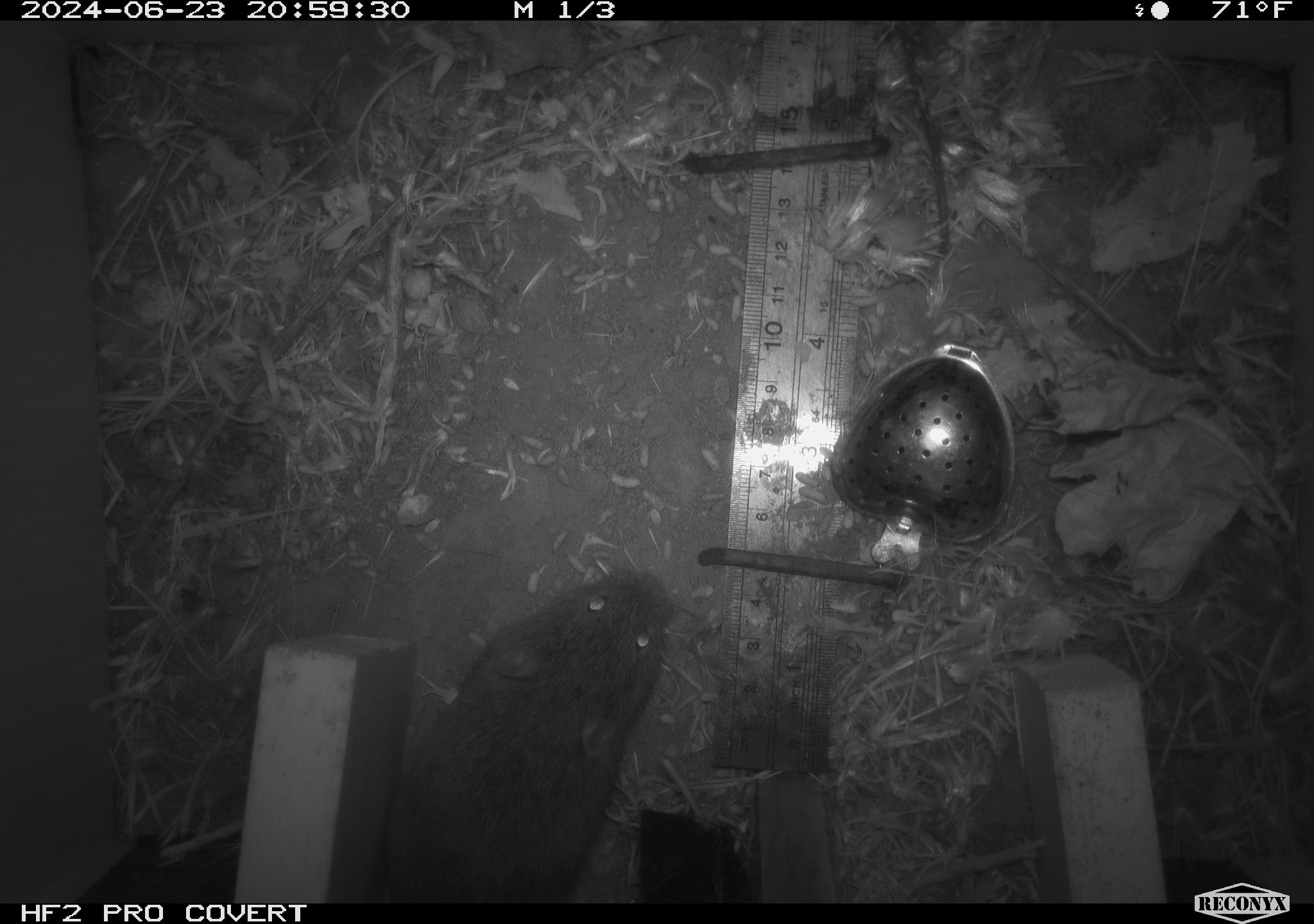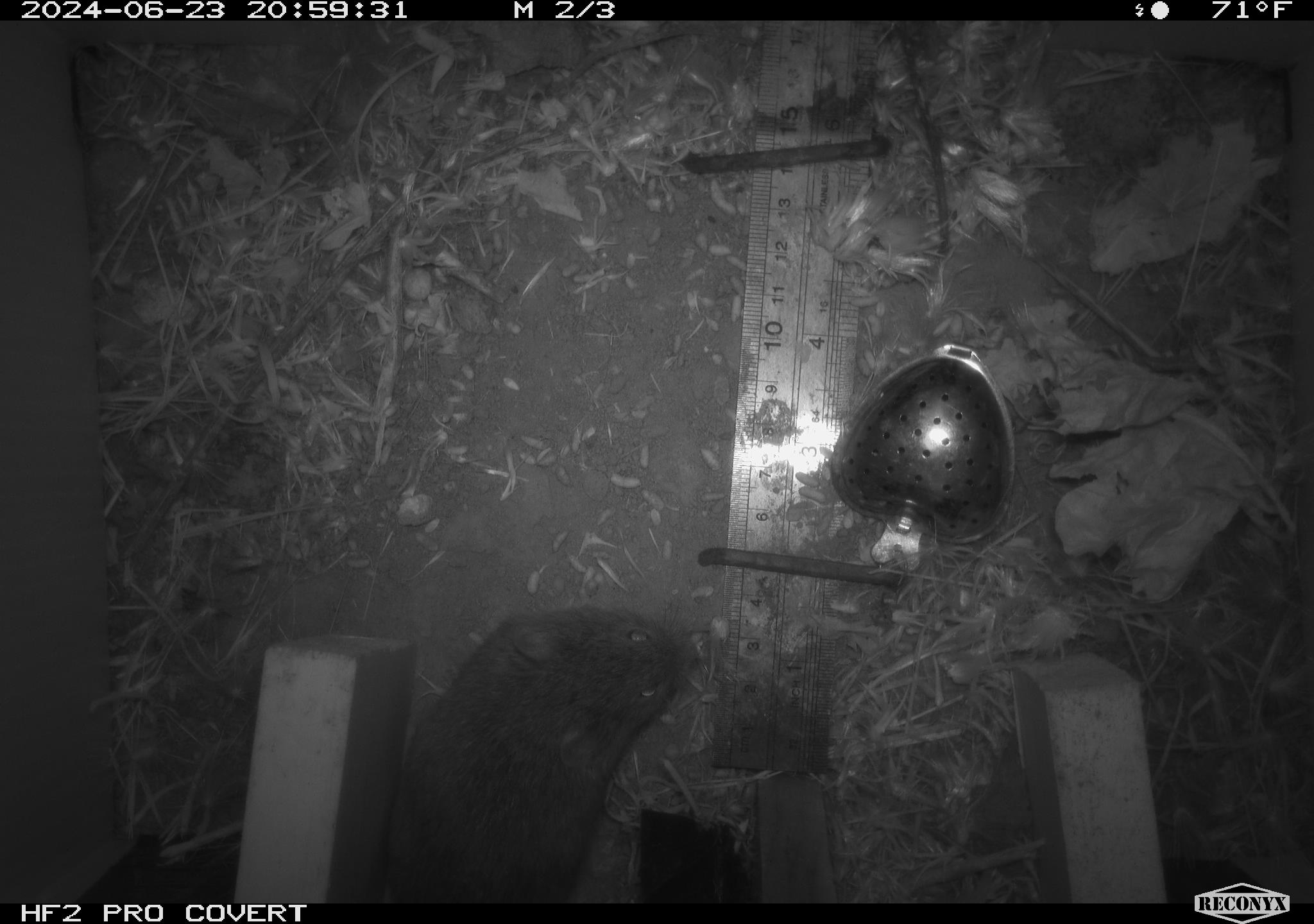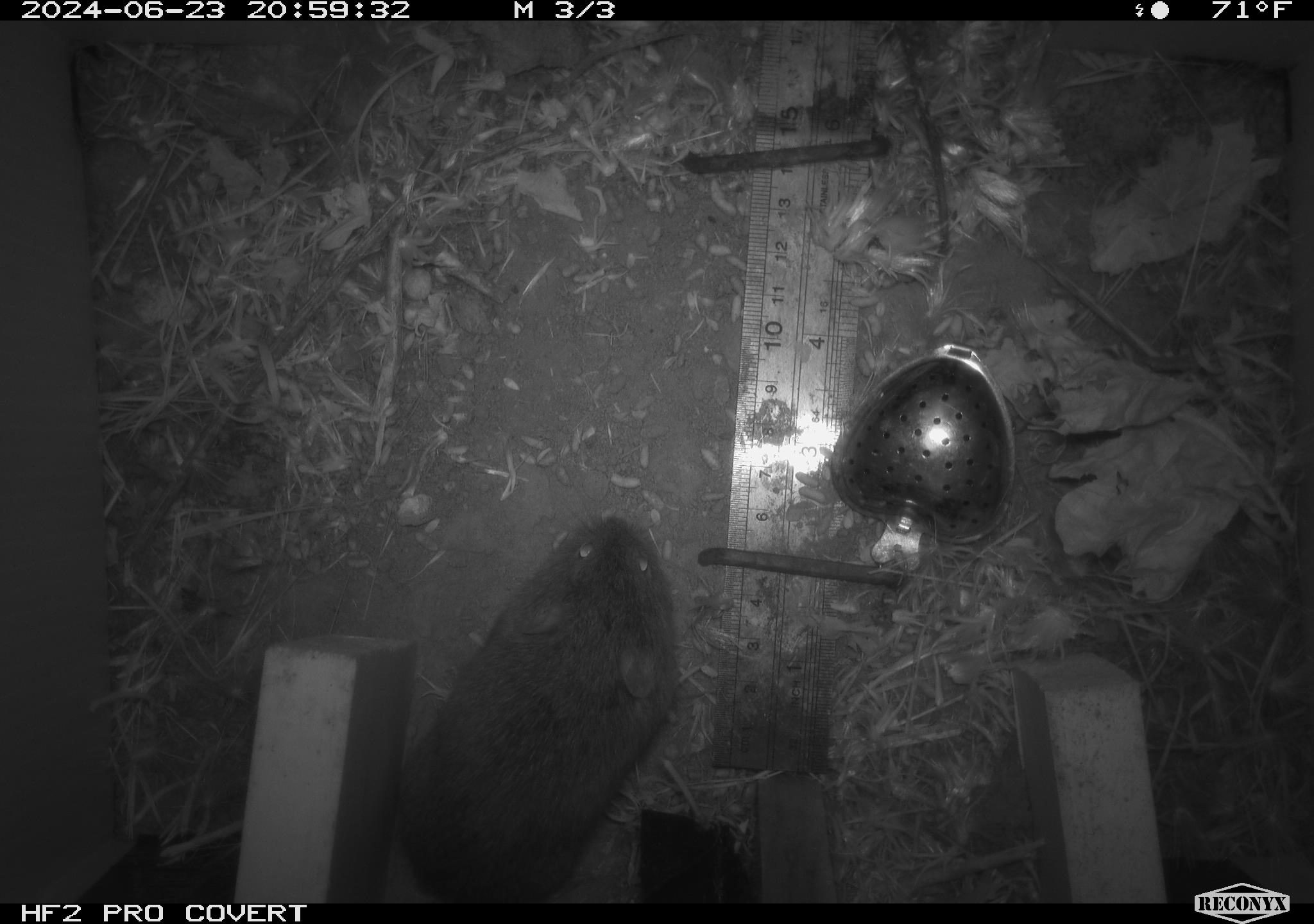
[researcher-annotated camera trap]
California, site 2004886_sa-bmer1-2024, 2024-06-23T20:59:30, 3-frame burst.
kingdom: Animalia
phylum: Chordata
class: Mammalia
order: Rodentia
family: Cricetidae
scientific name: Cricetidae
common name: hamsters, voles, lemmings, and allies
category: cricetidae family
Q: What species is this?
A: Cricetidae family (hamsters, voles, lemmings, and allies) (Cricetidae).